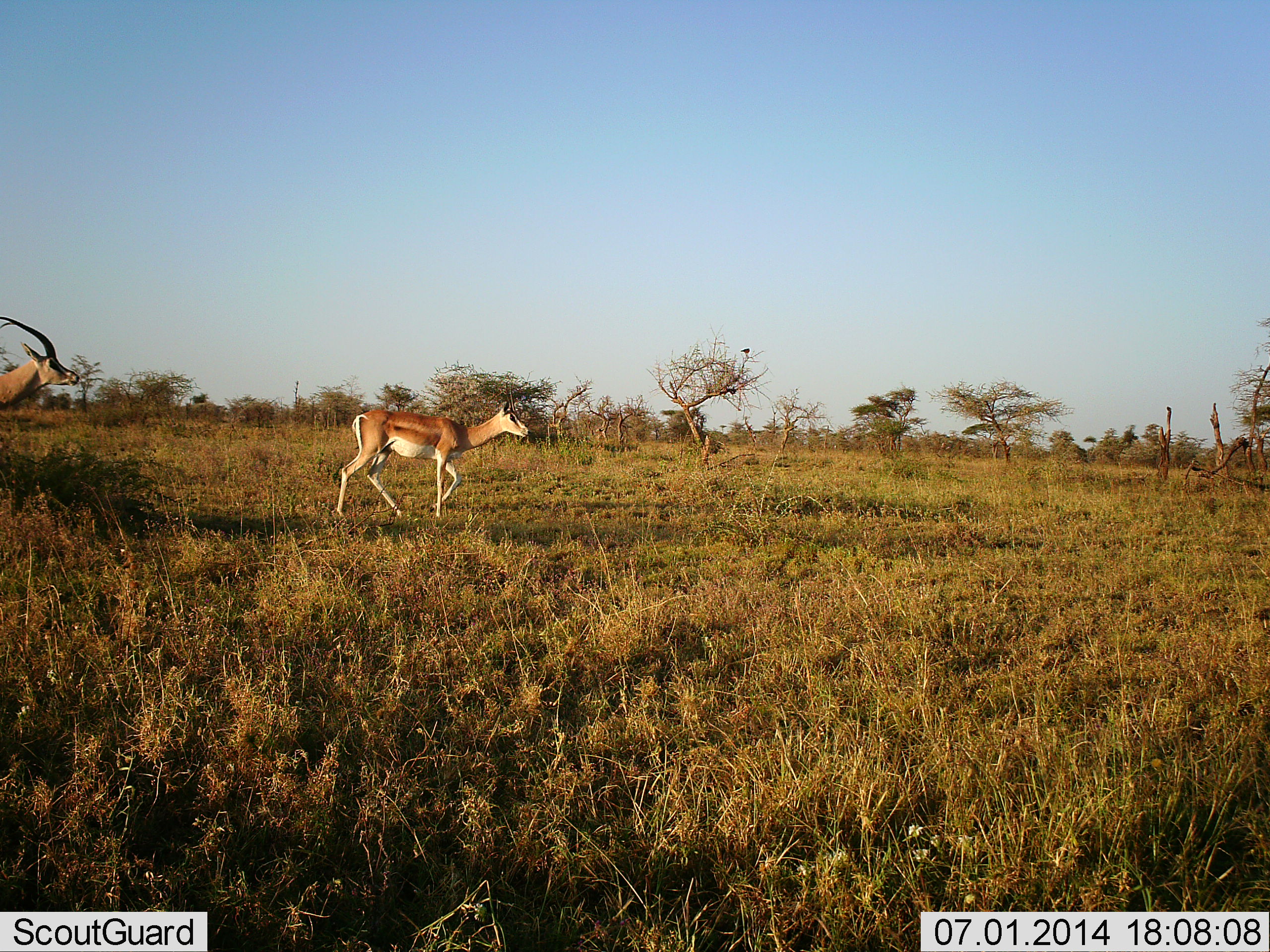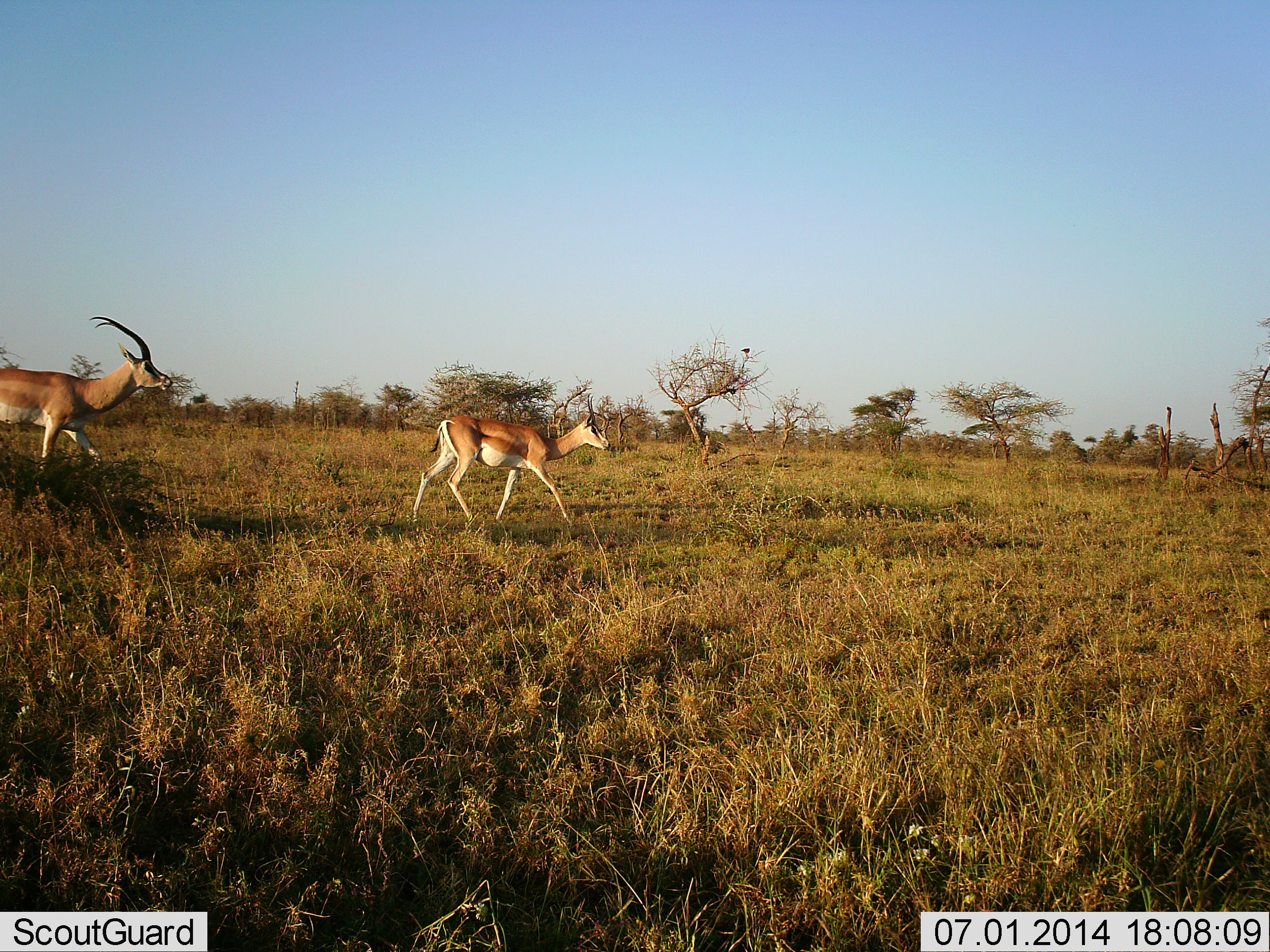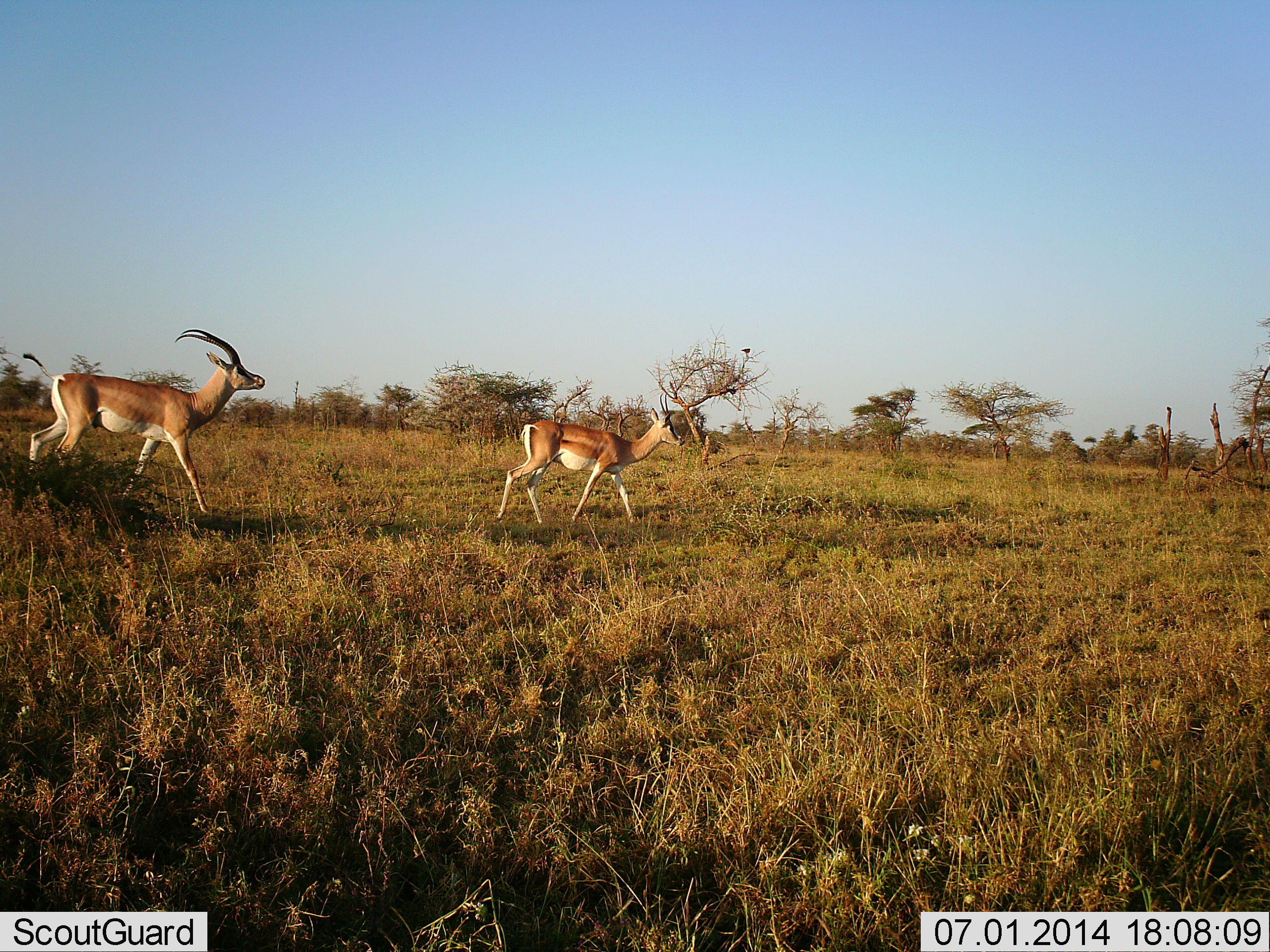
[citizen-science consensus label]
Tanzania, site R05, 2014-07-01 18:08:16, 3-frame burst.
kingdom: Animalia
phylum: Chordata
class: Mammalia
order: Artiodactyla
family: Bovidae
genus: Nanger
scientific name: Nanger granti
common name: grant's gazelle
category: gazellegrants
Gazellegrants (grant's gazelle) (Nanger granti), count 2. Behavior (volunteer vote fractions): standing 0%, resting 0%, moving 100%, interacting 17%. Young present (vote fraction): 0%. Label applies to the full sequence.